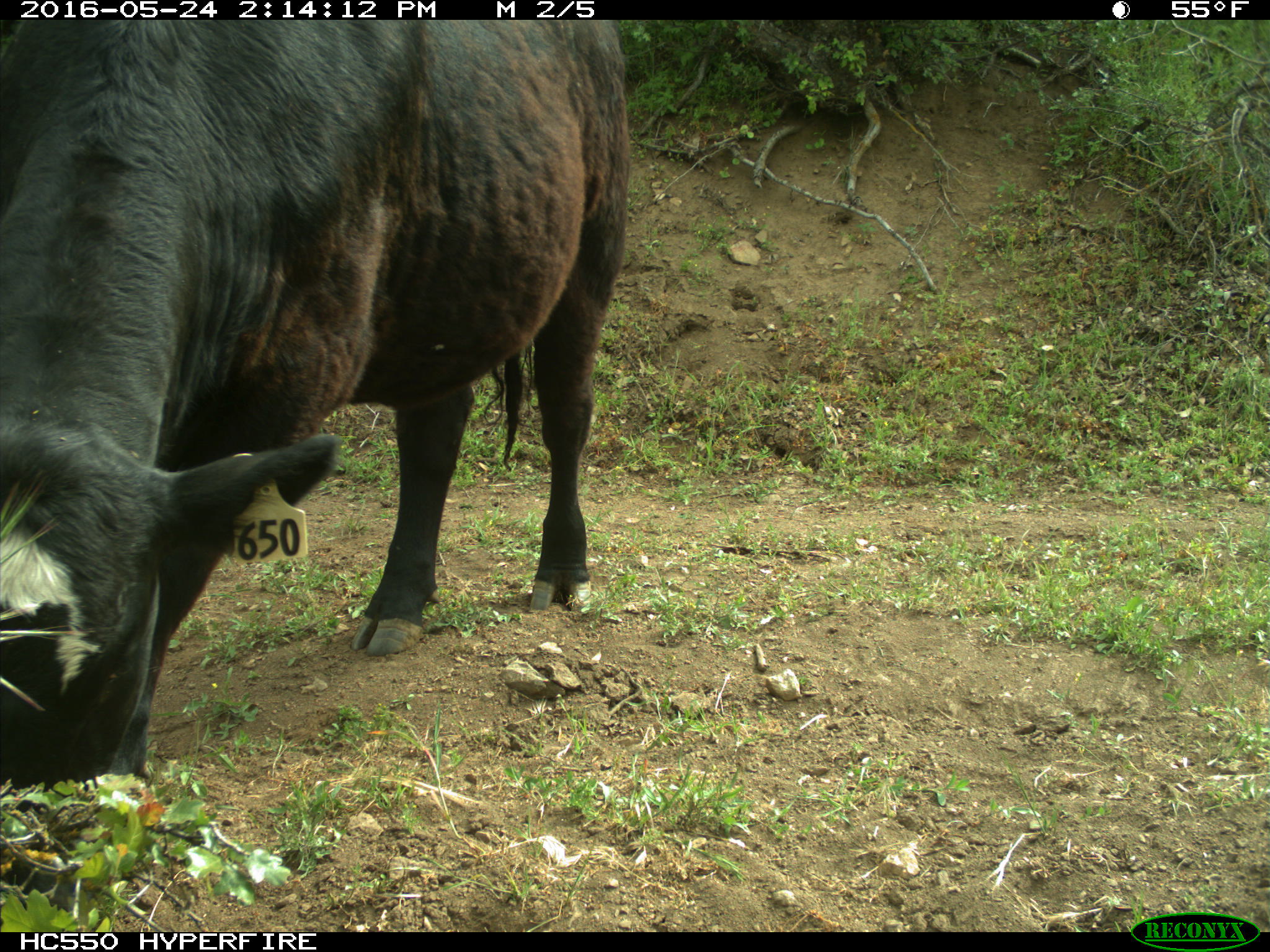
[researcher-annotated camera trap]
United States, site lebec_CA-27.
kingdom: Animalia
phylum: Chordata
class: Mammalia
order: Artiodactyla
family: Bovidae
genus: Bos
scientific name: Bos taurus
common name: domestic cow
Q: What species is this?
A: Bos taurus (domestic cow).